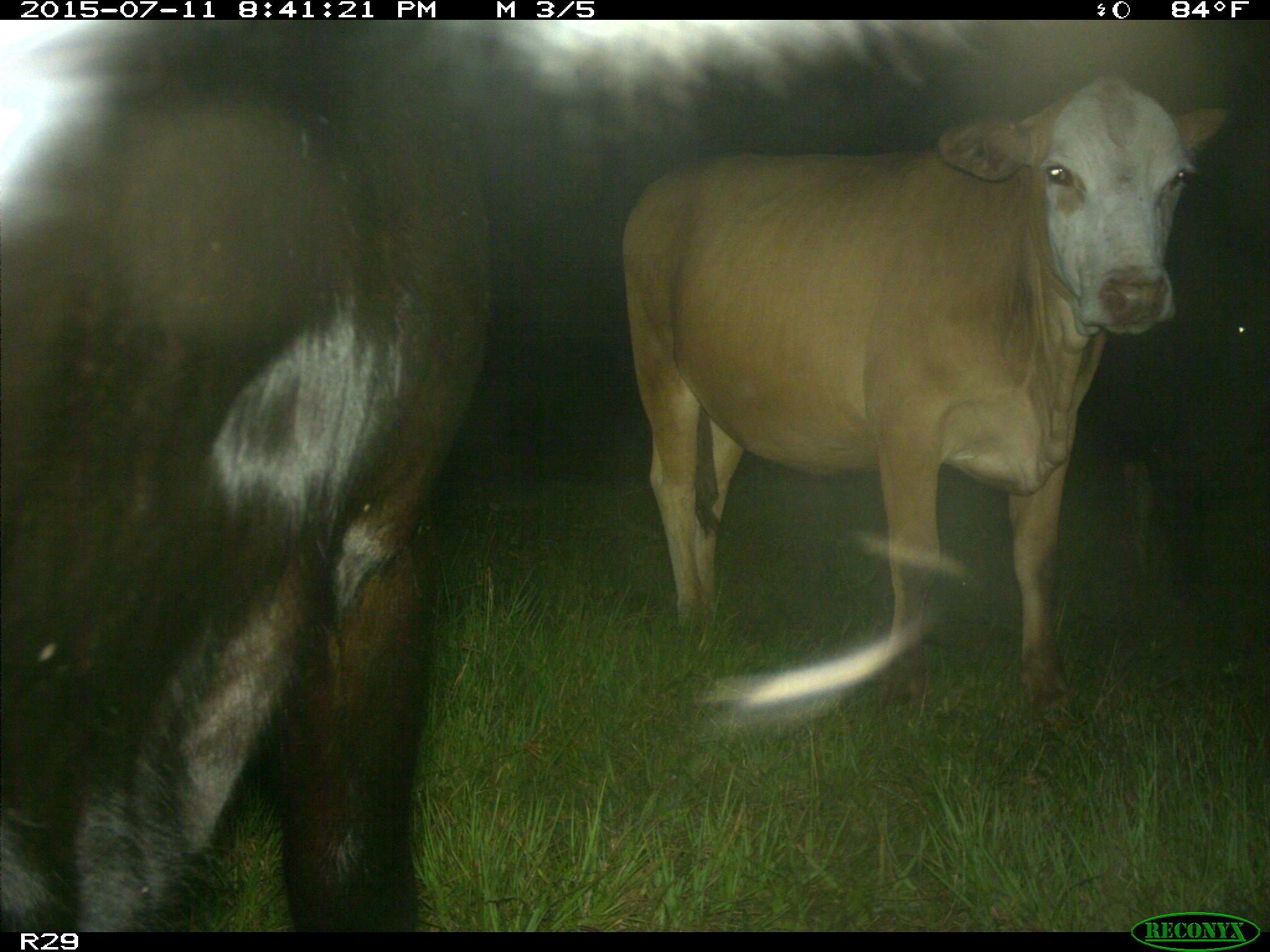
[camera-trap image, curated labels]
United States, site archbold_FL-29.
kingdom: Animalia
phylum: Chordata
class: Mammalia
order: Artiodactyla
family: Bovidae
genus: Bos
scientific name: Bos taurus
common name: domestic cow